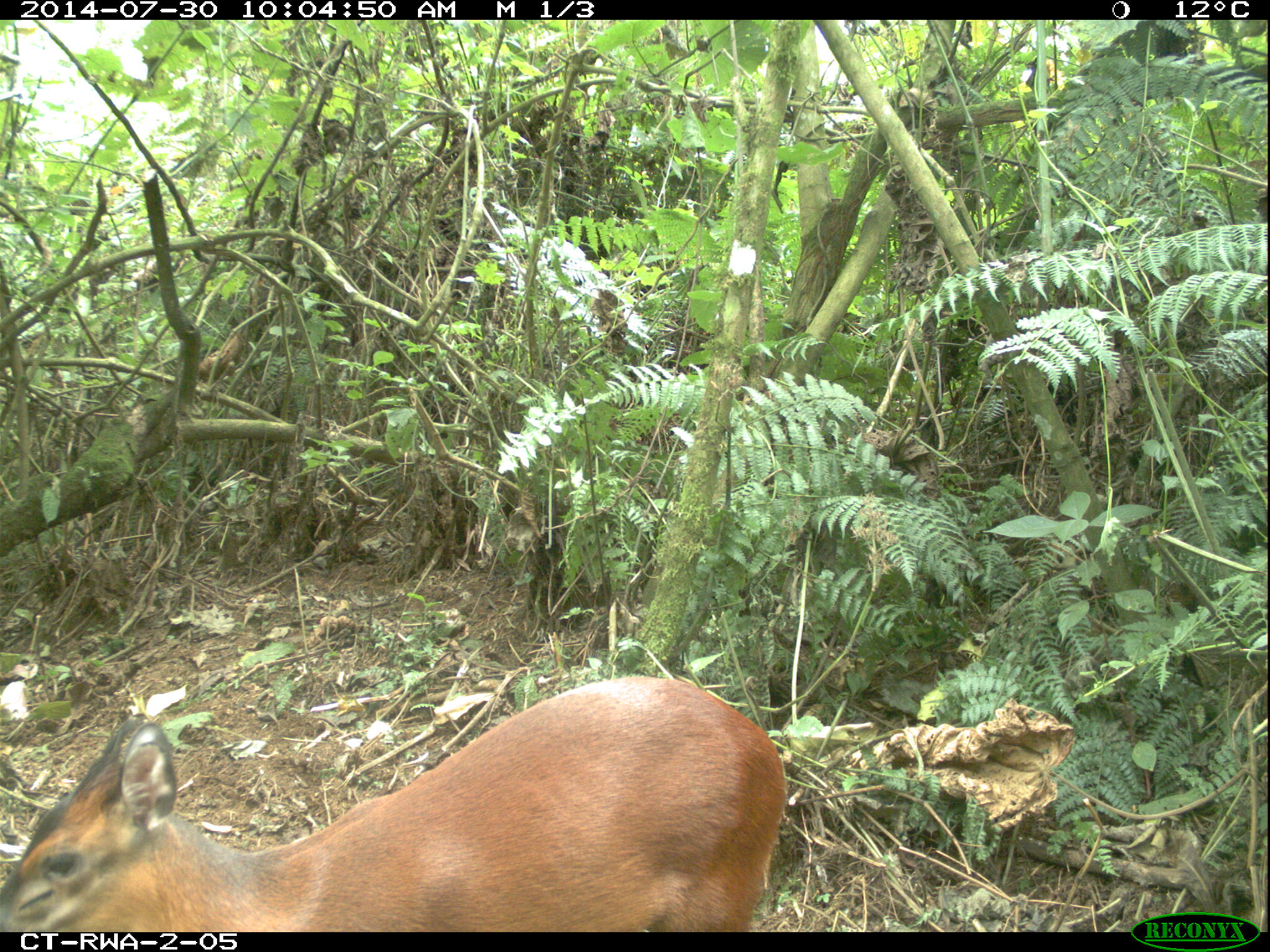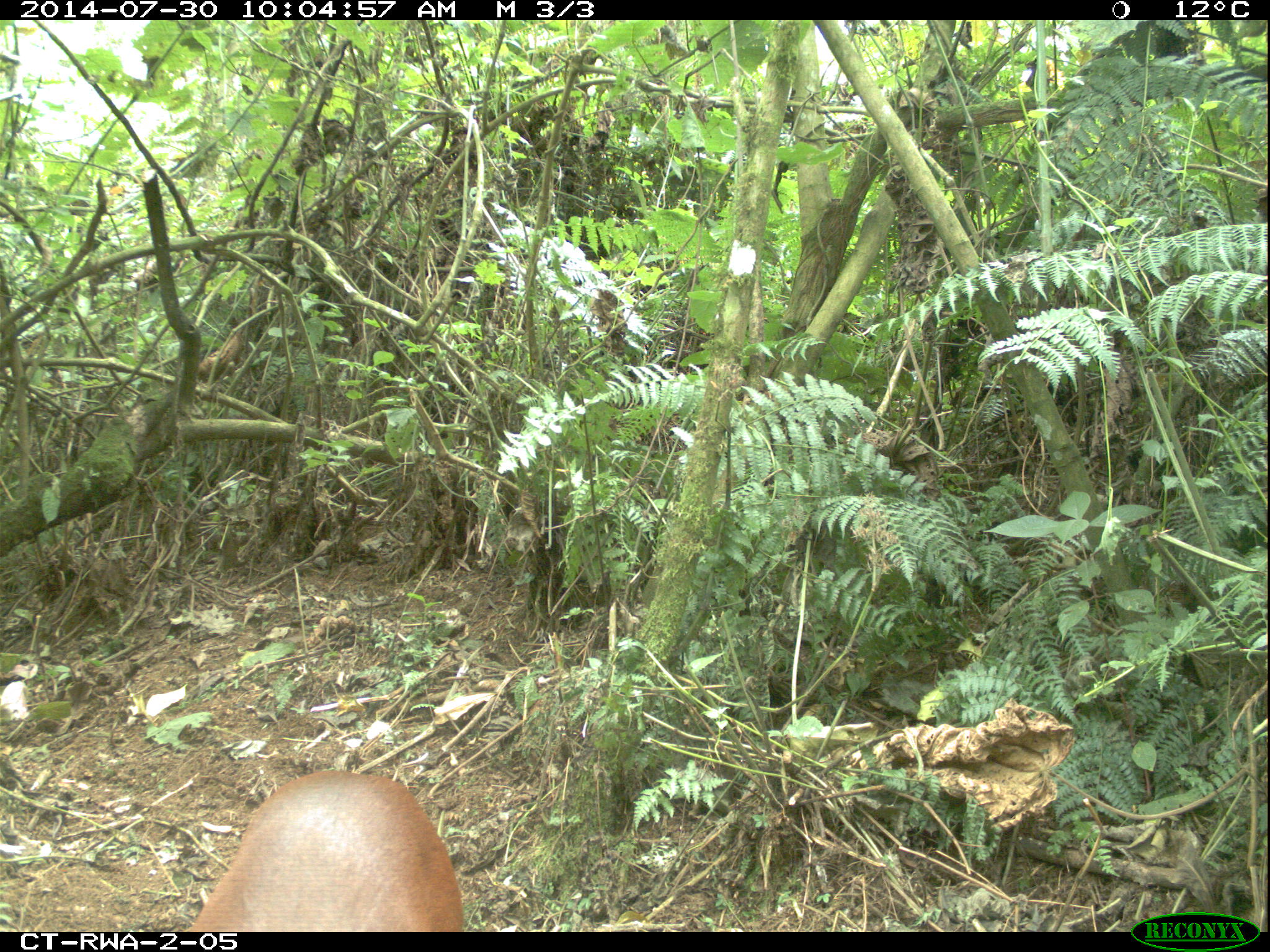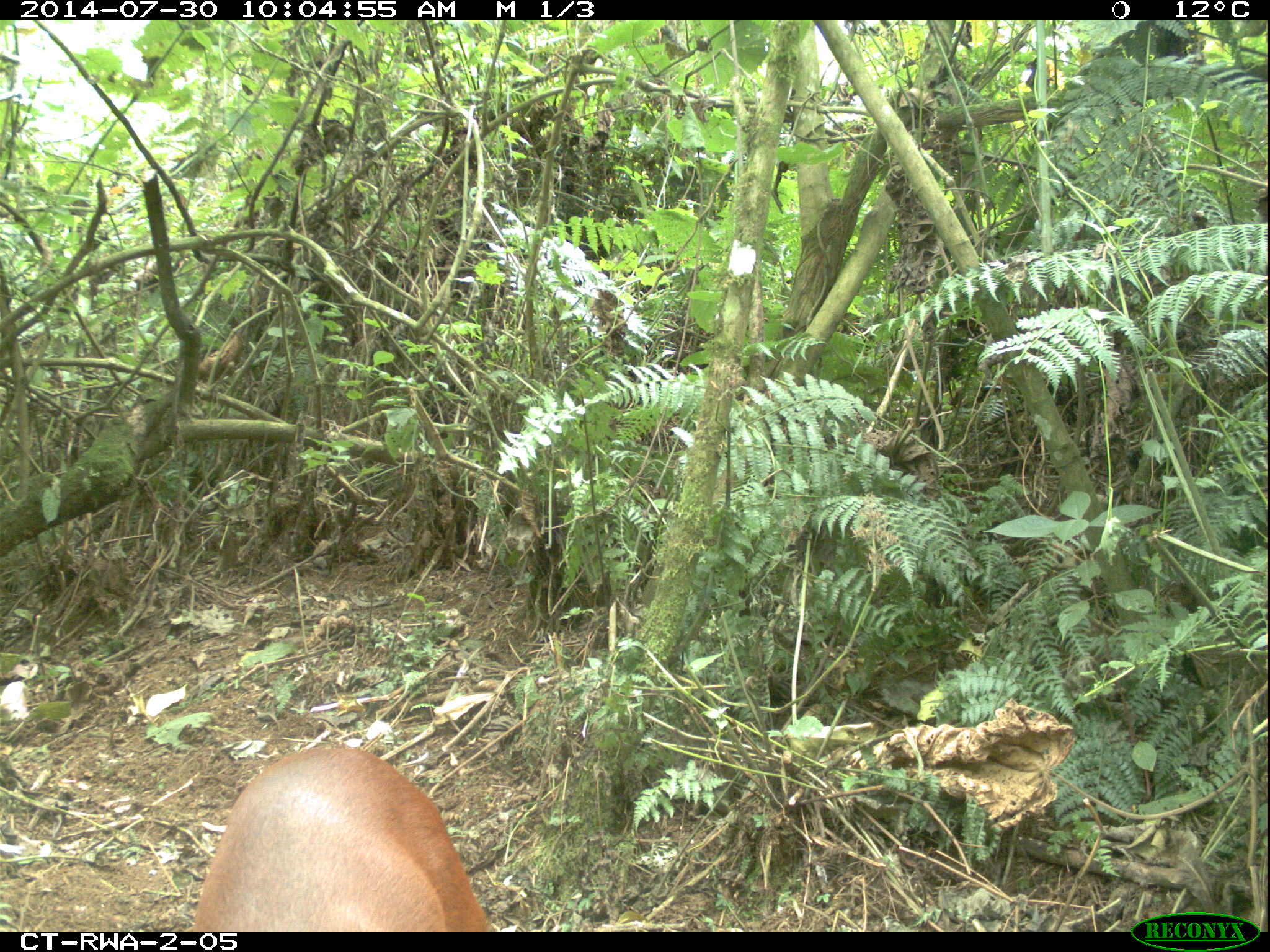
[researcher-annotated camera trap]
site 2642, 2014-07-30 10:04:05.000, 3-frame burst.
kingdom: Animalia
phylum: Chordata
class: Mammalia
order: Artiodactyla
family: Bovidae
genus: Cephalophus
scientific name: Cephalophus nigrifrons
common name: black-fronted duiker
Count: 1.